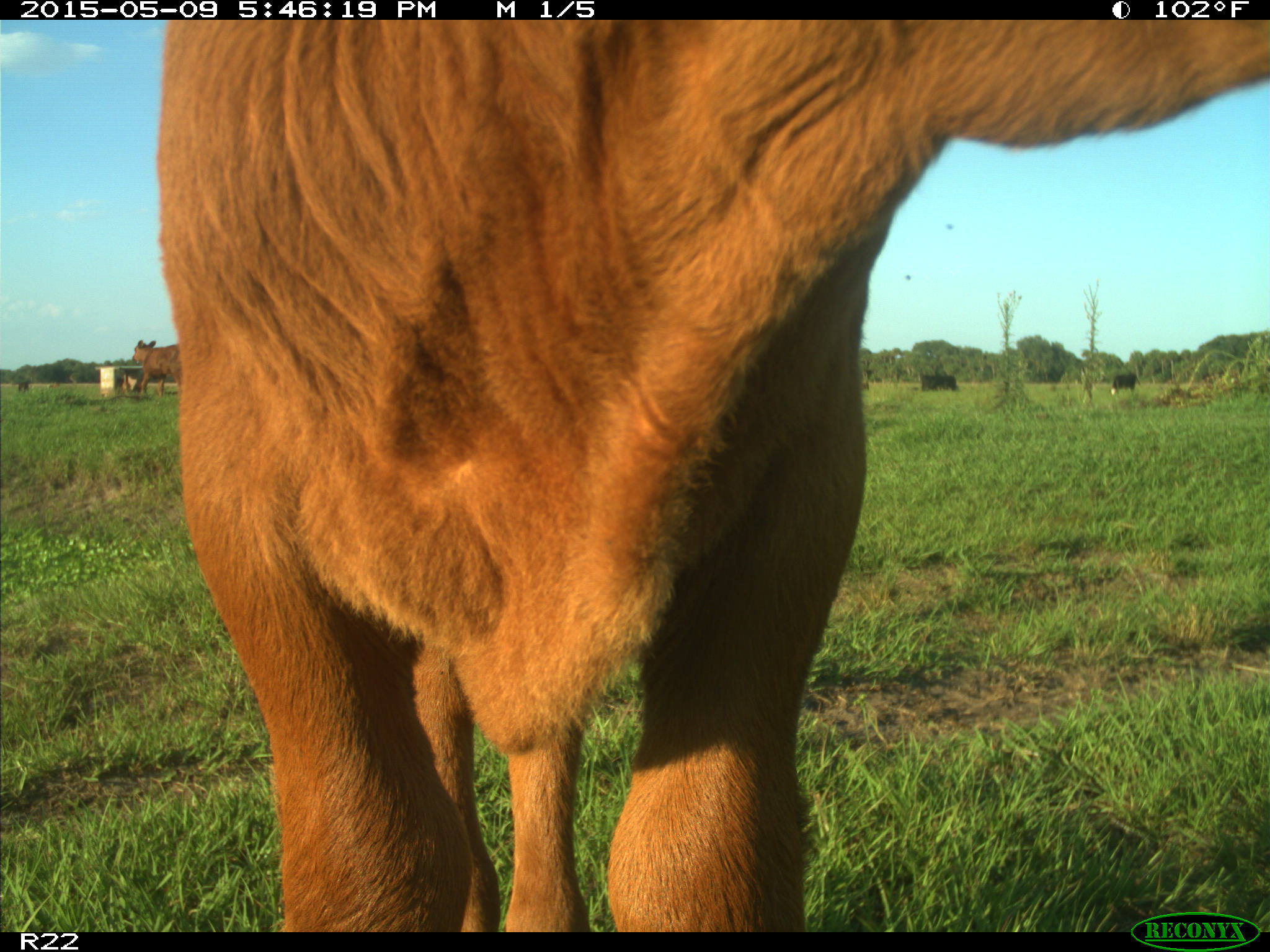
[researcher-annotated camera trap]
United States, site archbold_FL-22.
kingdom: Animalia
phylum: Chordata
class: Mammalia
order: Artiodactyla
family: Bovidae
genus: Bos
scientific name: Bos taurus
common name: domestic cow